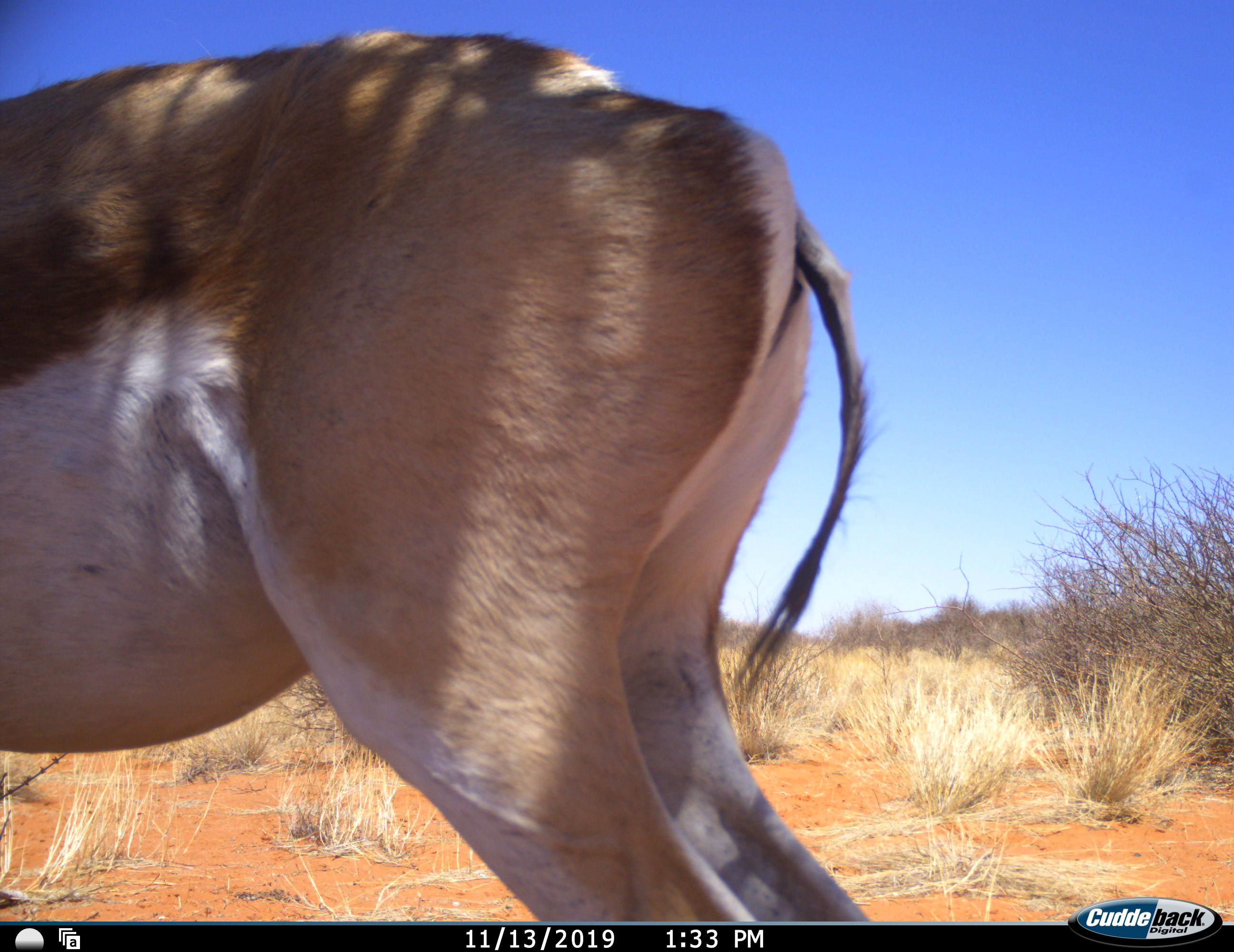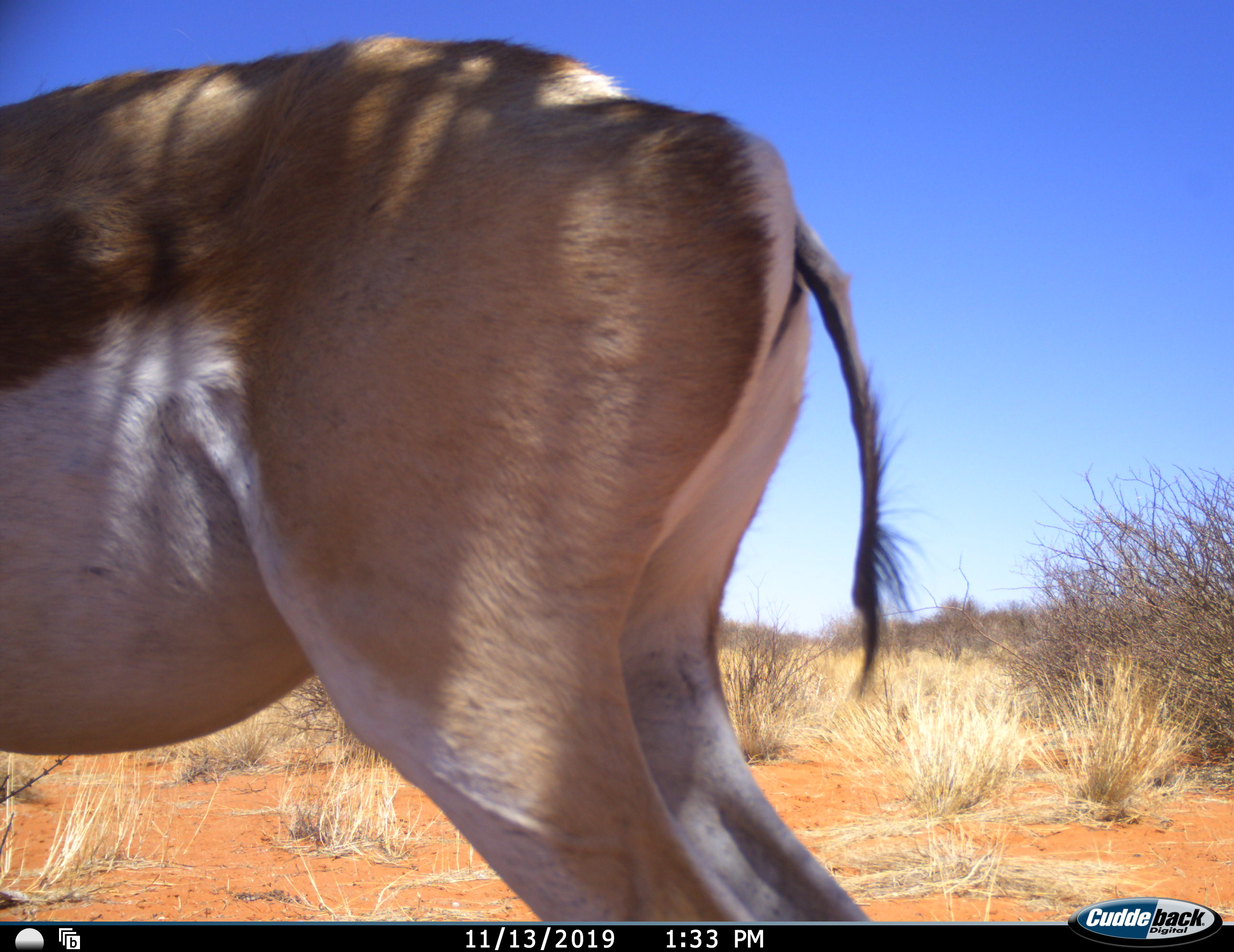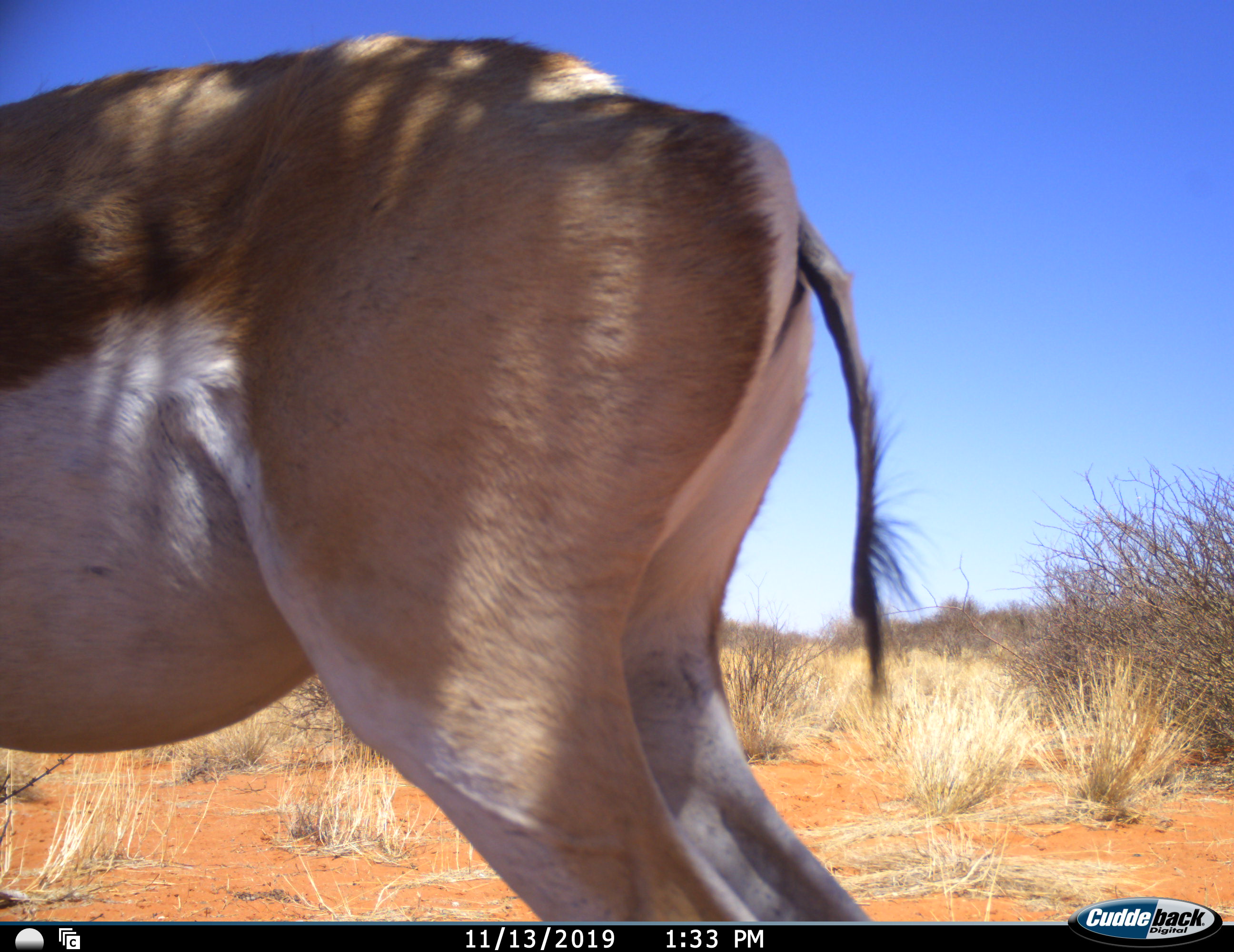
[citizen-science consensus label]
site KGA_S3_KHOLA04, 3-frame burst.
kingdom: Animalia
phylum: Chordata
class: Mammalia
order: Artiodactyla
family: Bovidae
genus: Antidorcas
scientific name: Antidorcas marsupialis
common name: springbok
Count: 1.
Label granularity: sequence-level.